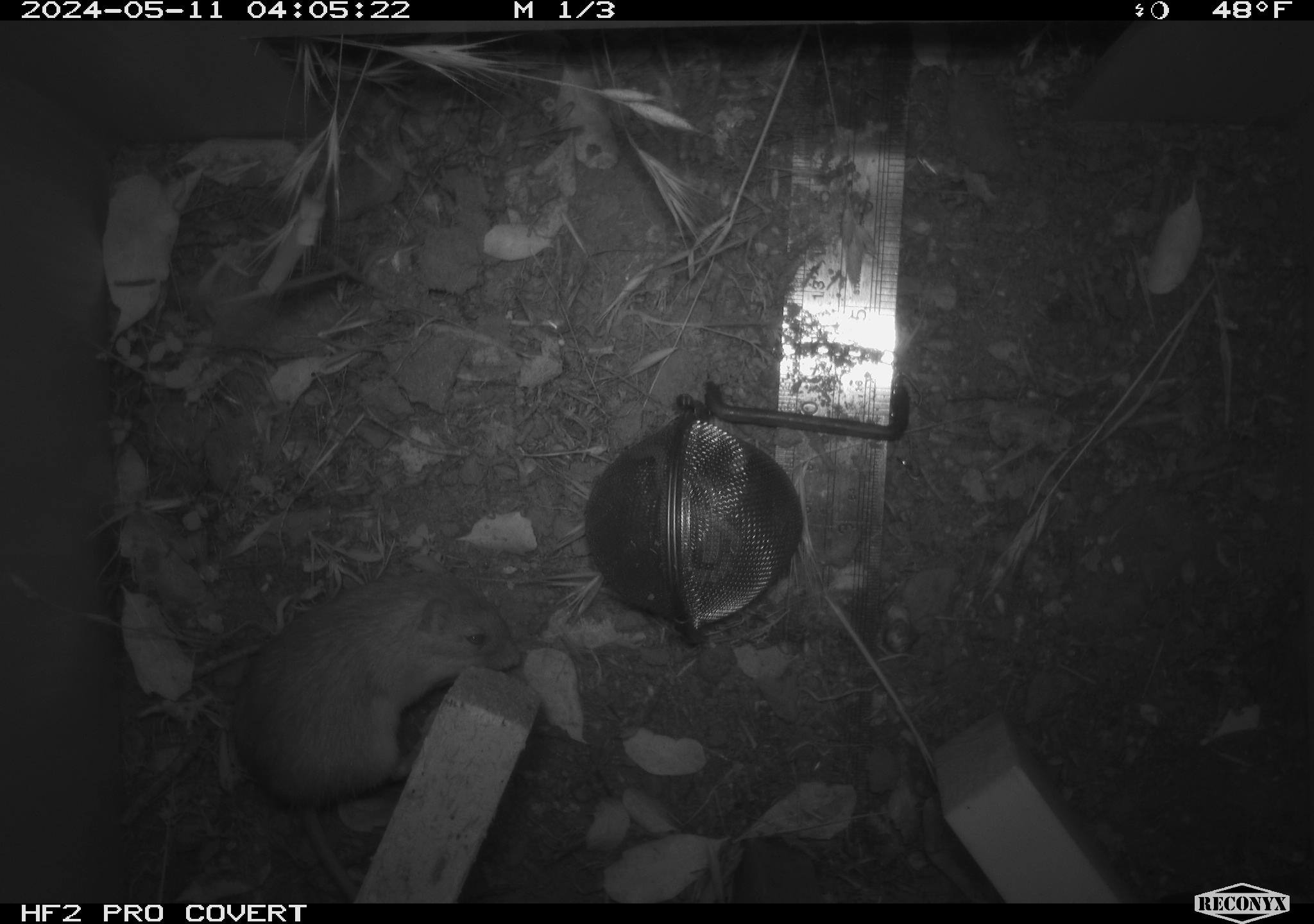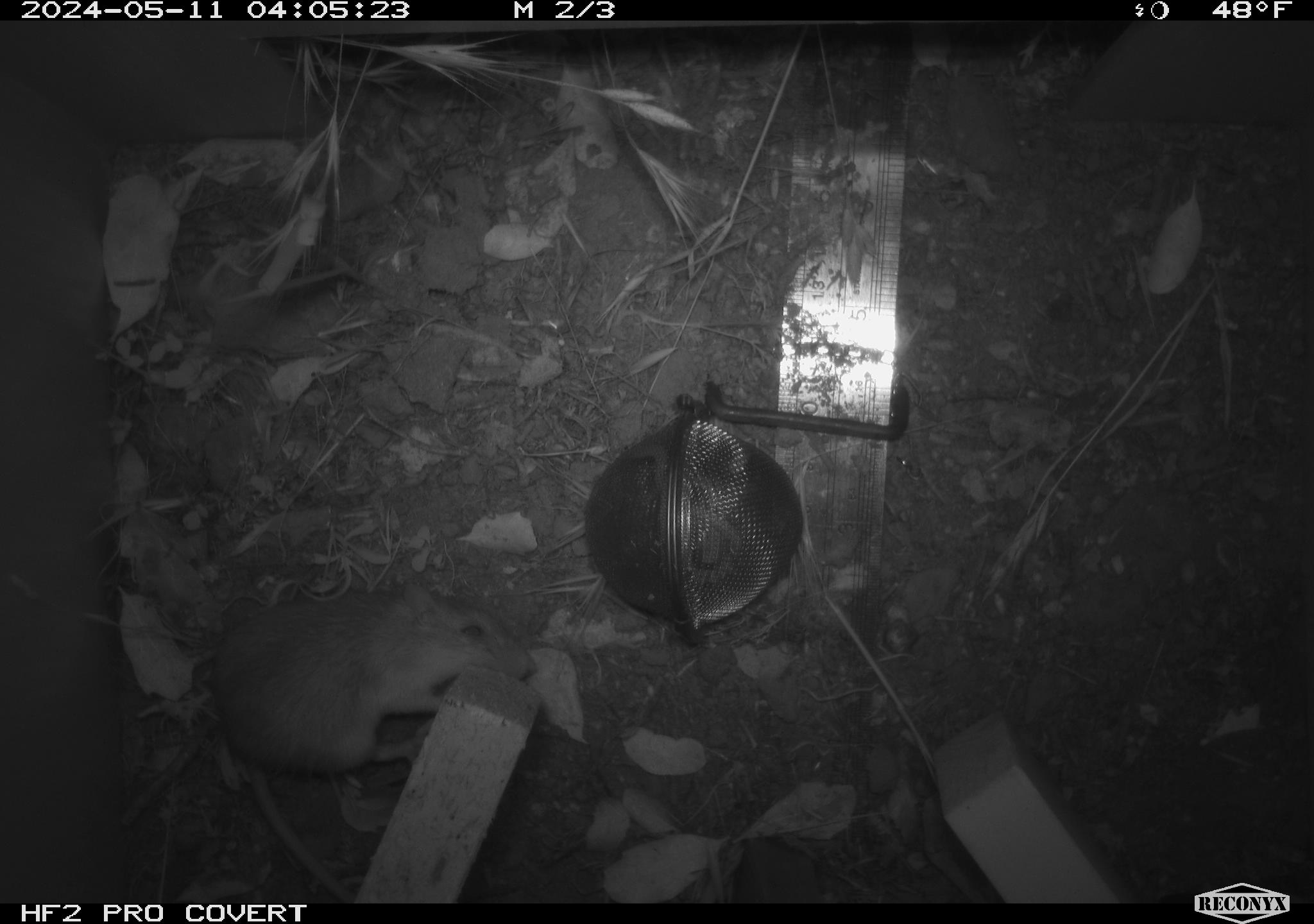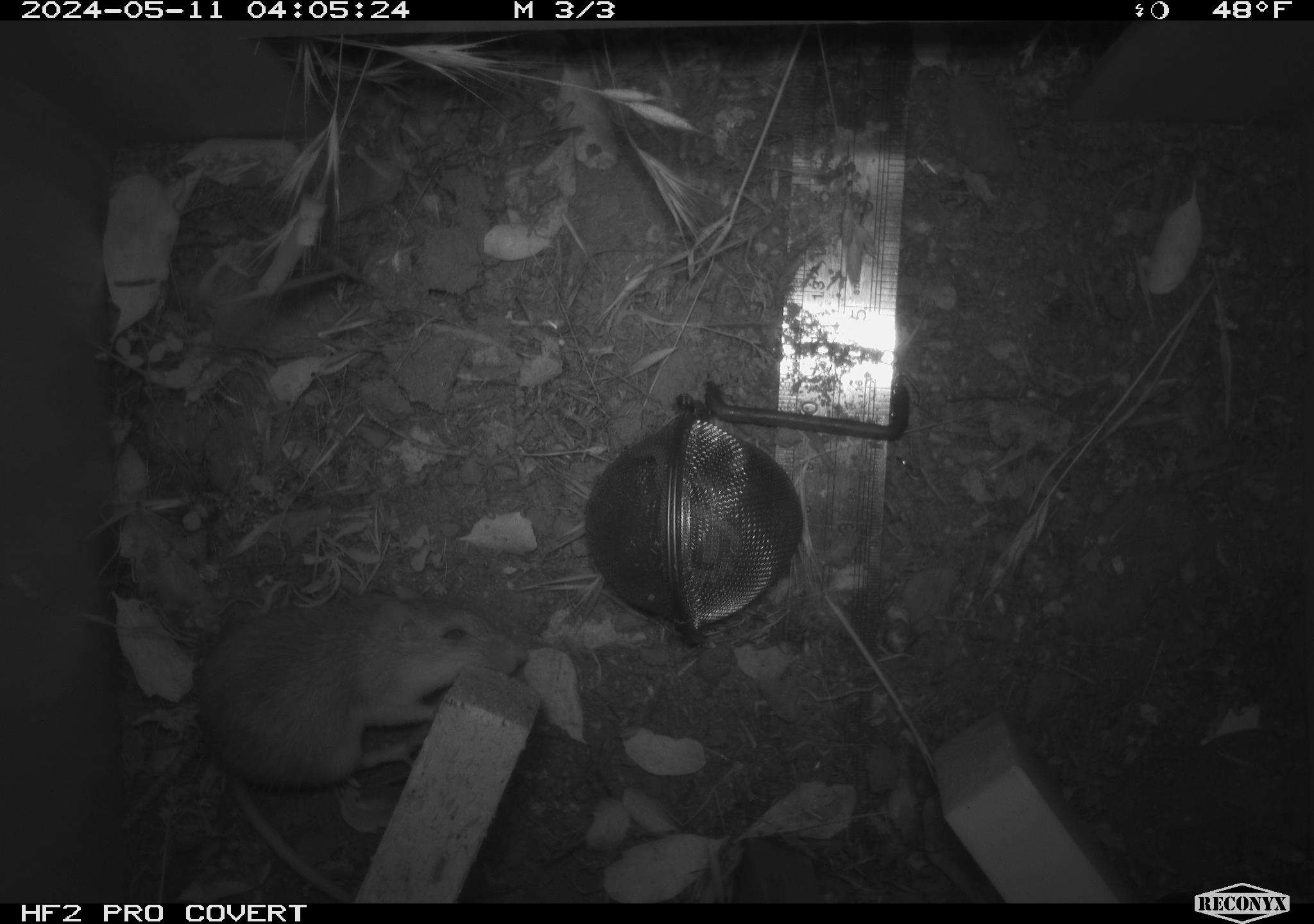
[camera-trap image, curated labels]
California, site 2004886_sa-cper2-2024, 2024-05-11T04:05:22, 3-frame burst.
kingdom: Animalia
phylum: Chordata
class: Mammalia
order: Rodentia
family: Heteromyidae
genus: Dipodomys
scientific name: Dipodomys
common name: kangaroo rats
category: dipodomys species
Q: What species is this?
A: Dipodomys species (kangaroo rats) (Dipodomys).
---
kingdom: Animalia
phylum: Chordata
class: Mammalia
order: Rodentia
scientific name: Rodentia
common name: rodent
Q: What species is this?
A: Rodent (Rodentia).